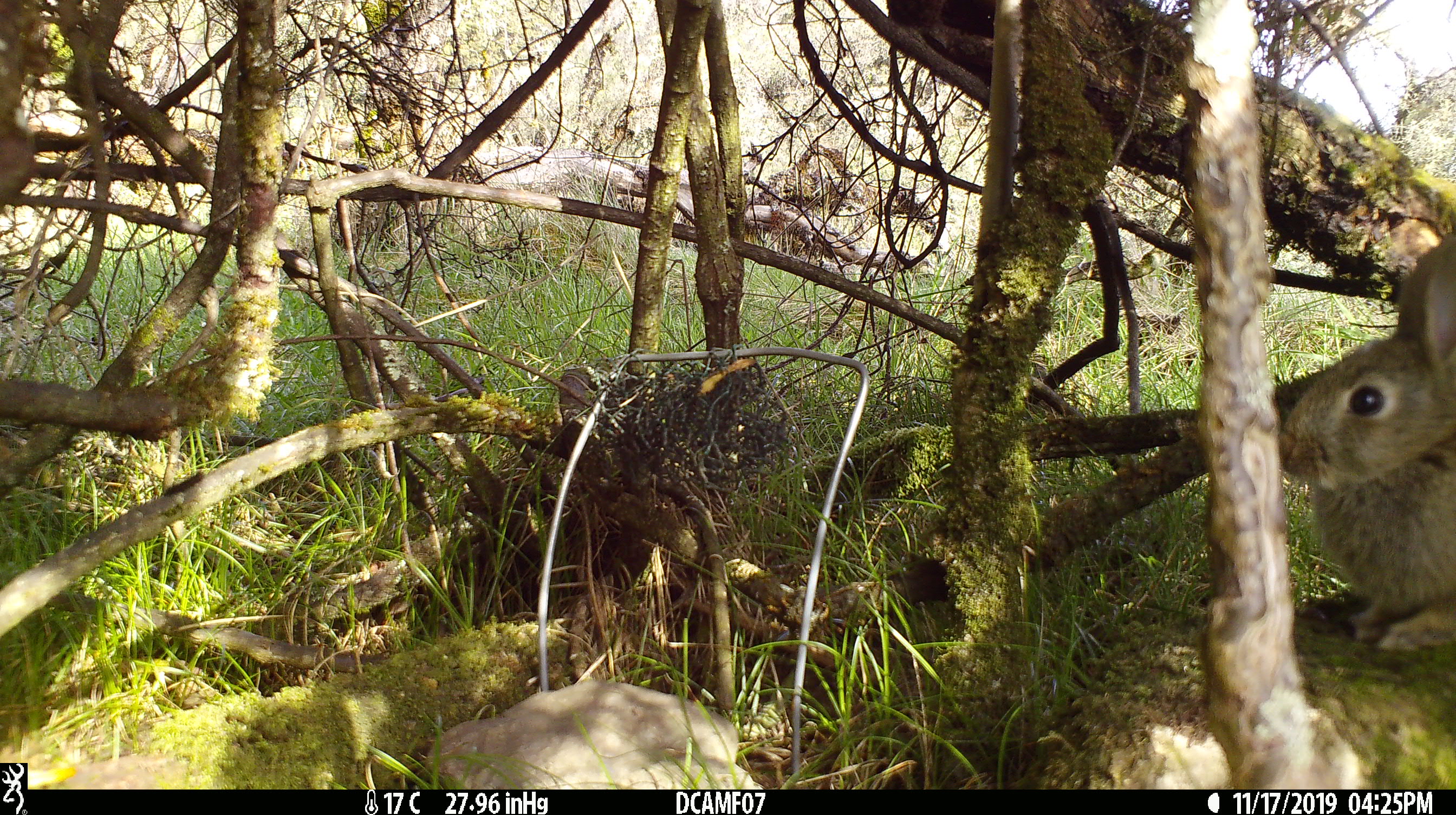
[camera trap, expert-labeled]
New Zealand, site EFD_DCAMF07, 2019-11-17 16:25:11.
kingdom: Animalia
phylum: Chordata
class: Mammalia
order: Lagomorpha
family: Leporidae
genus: Oryctolagus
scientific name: Oryctolagus cuniculus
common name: european rabbit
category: rabbit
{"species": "rabbit (european rabbit) (Oryctolagus cuniculus)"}